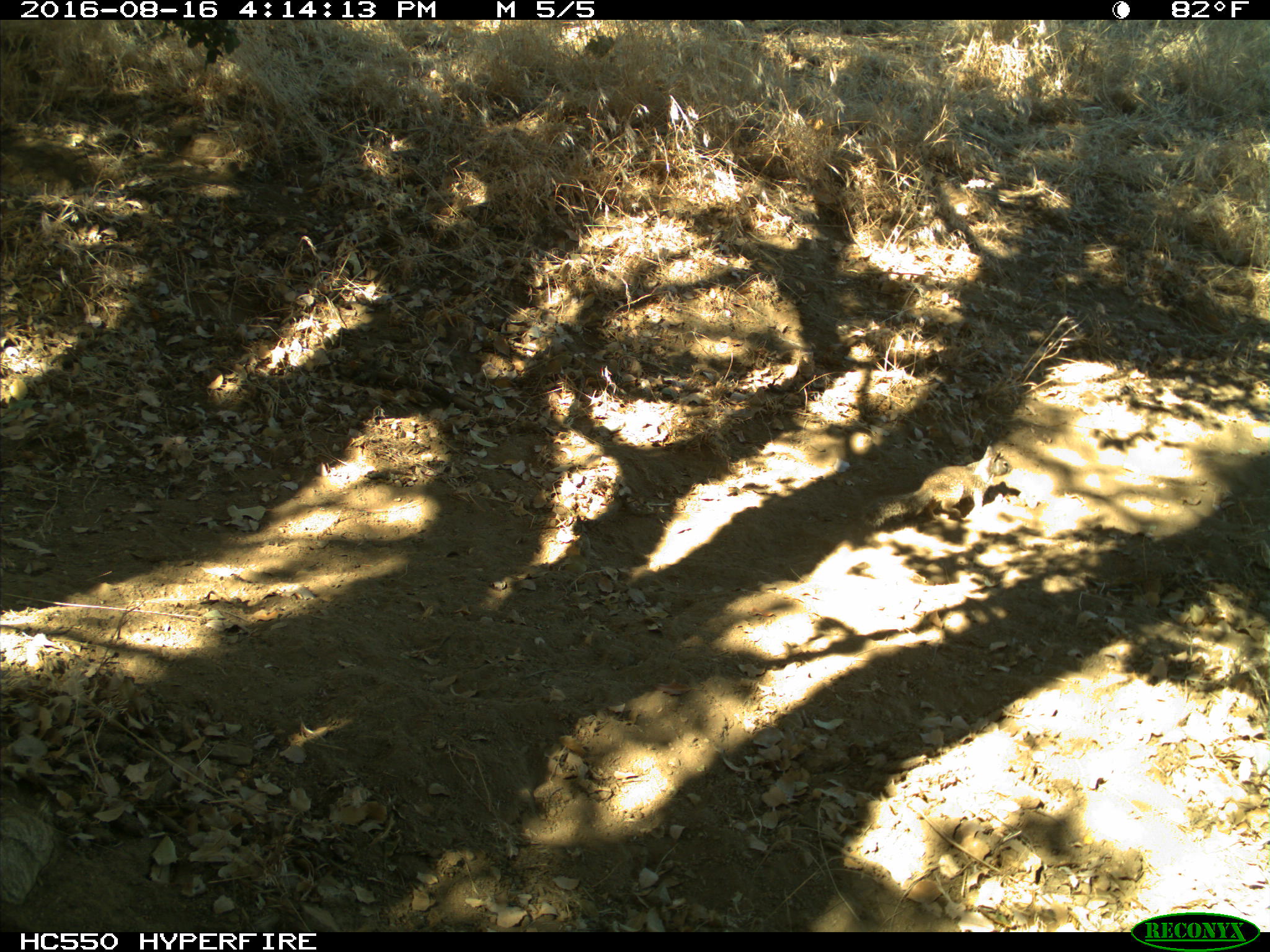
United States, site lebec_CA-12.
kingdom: Animalia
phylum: Chordata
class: Mammalia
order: Rodentia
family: Sciuridae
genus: Otospermophilus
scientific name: Otospermophilus beecheyi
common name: california ground squirrel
Otospermophilus beecheyi (california ground squirrel).